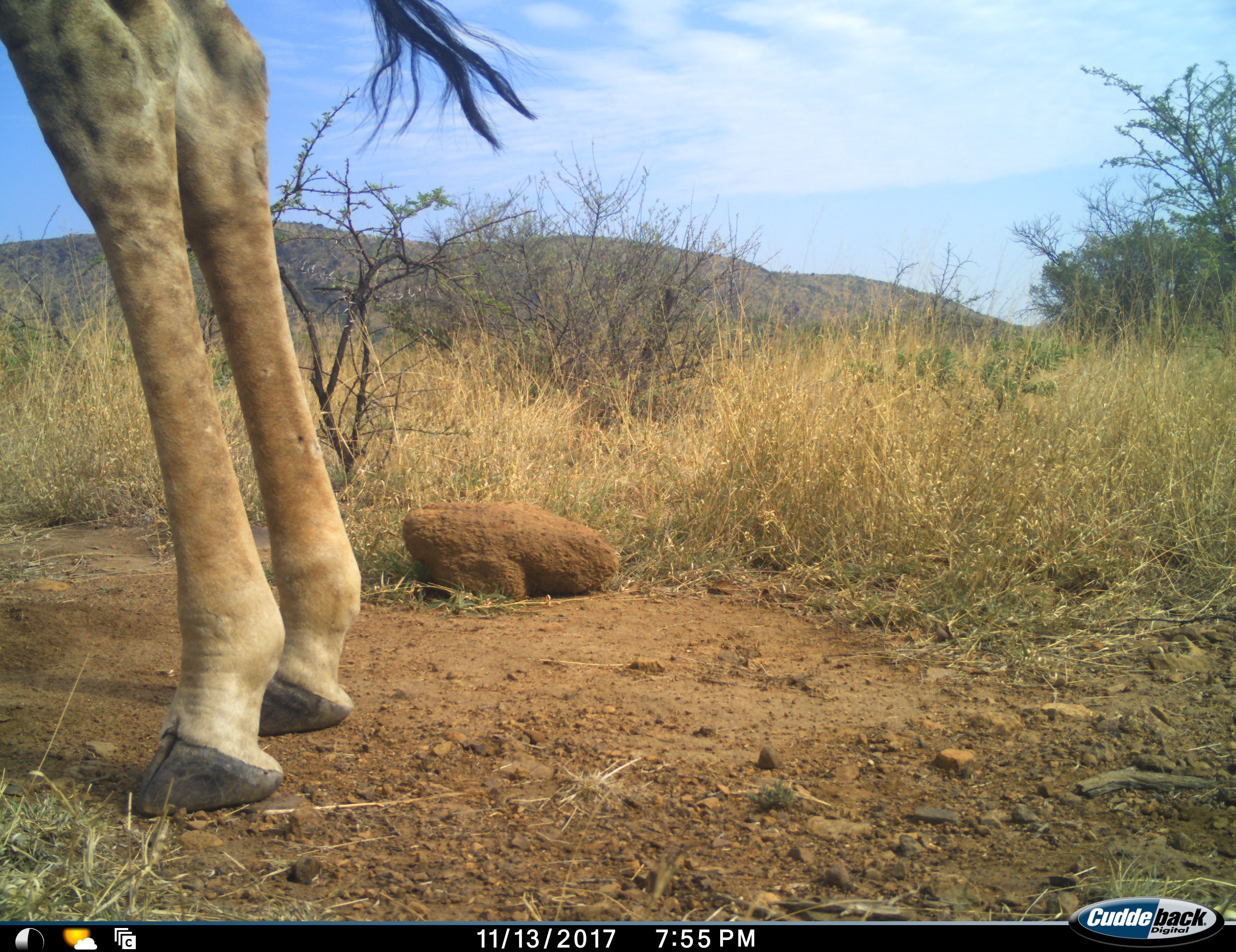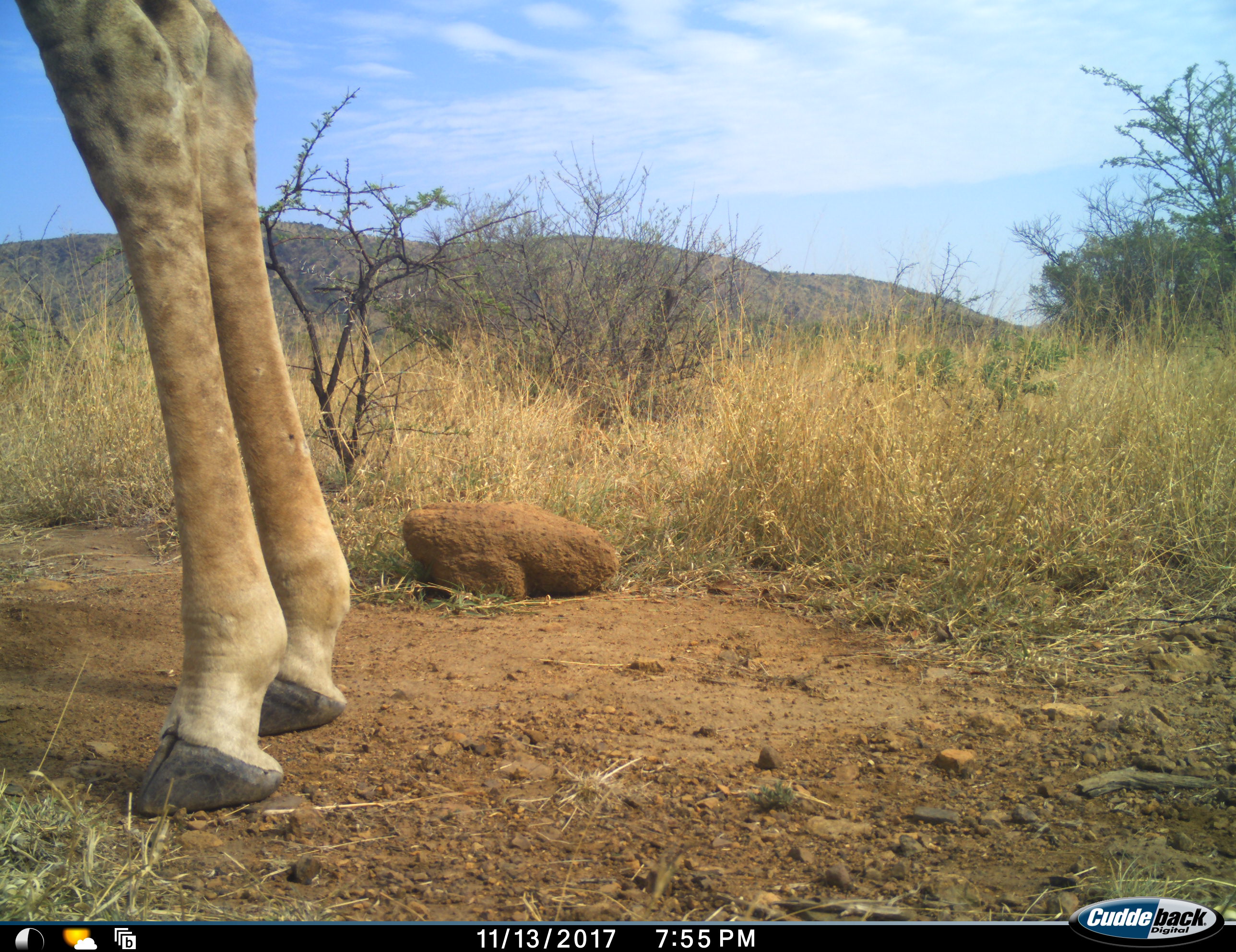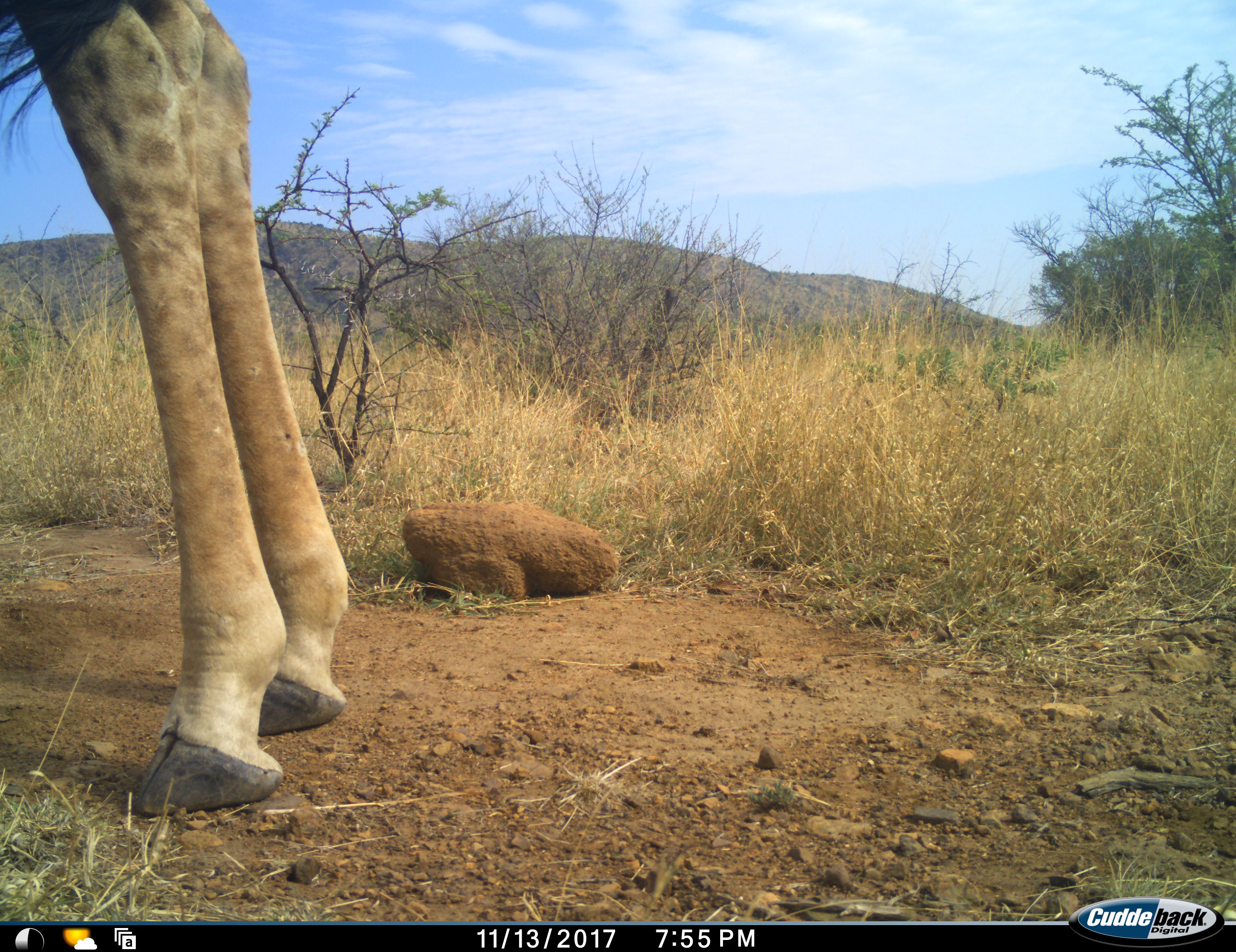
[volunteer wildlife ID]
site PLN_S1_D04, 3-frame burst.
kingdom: Animalia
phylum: Chordata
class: Mammalia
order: Artiodactyla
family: Giraffidae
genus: Giraffa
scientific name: Giraffa camelopardalis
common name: giraffe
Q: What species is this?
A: Giraffe (Giraffa camelopardalis).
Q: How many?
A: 1.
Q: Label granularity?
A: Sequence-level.